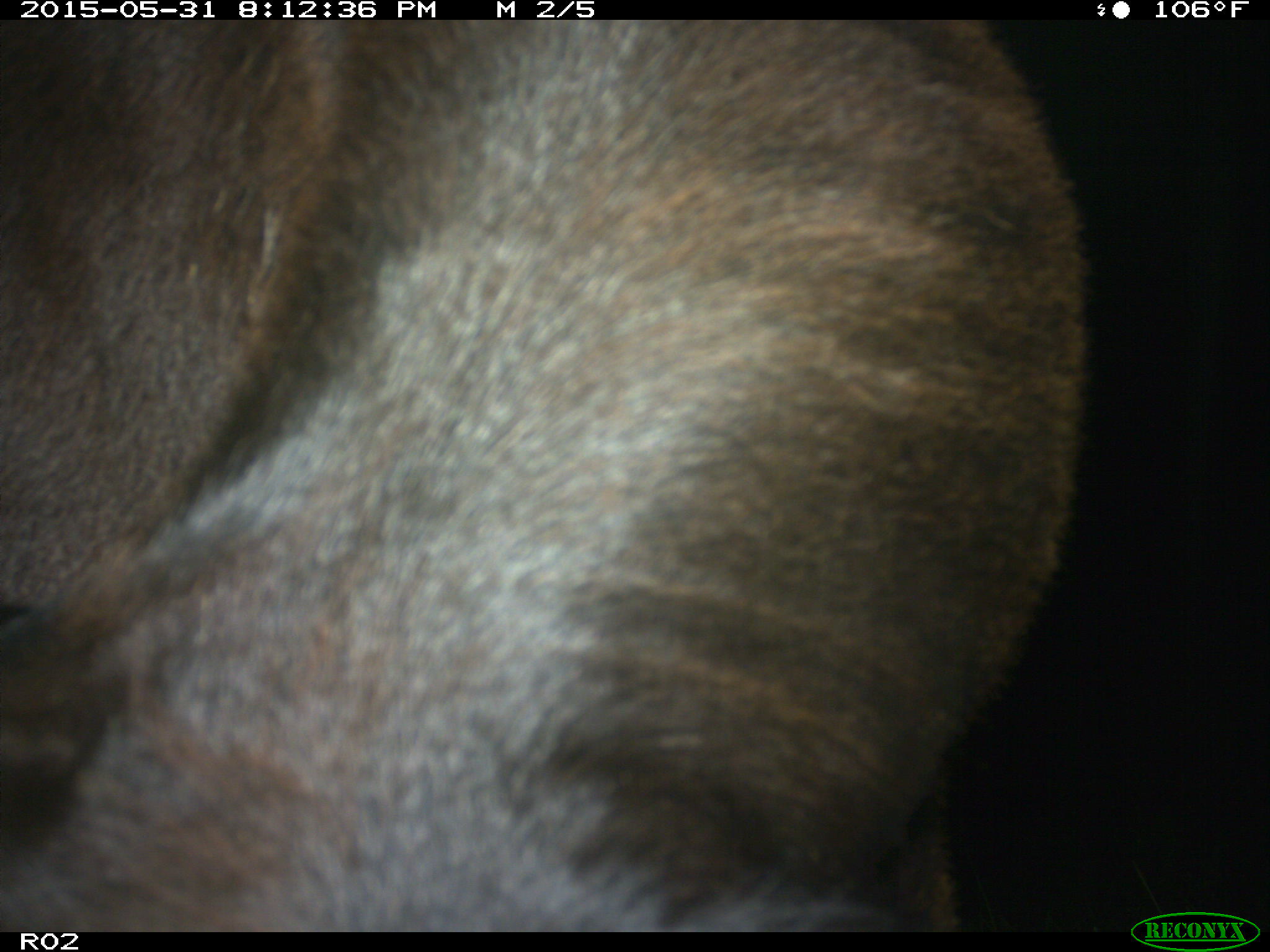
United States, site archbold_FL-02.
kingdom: Animalia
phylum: Chordata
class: Mammalia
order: Artiodactyla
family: Bovidae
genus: Bos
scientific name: Bos taurus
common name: domestic cow